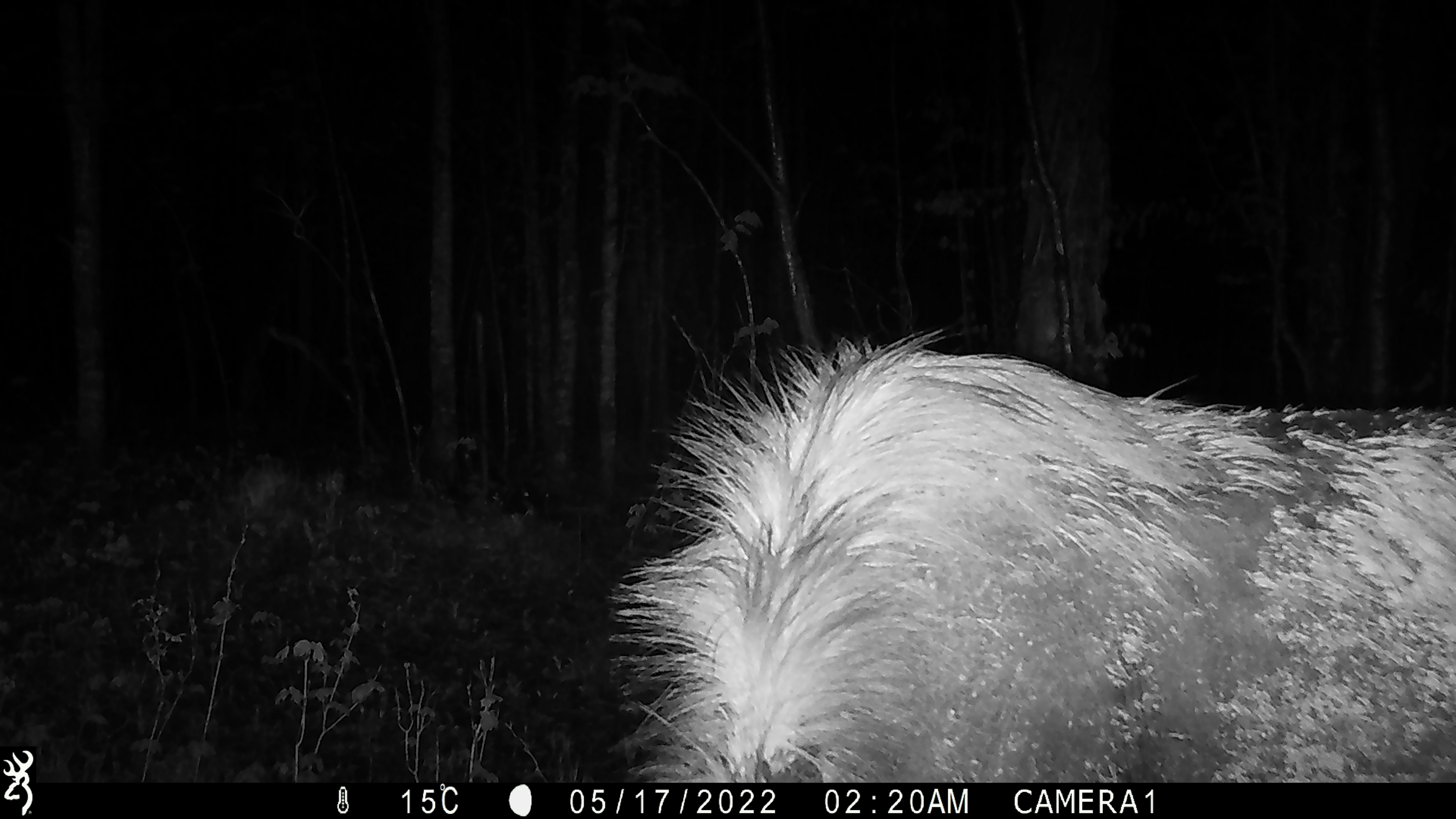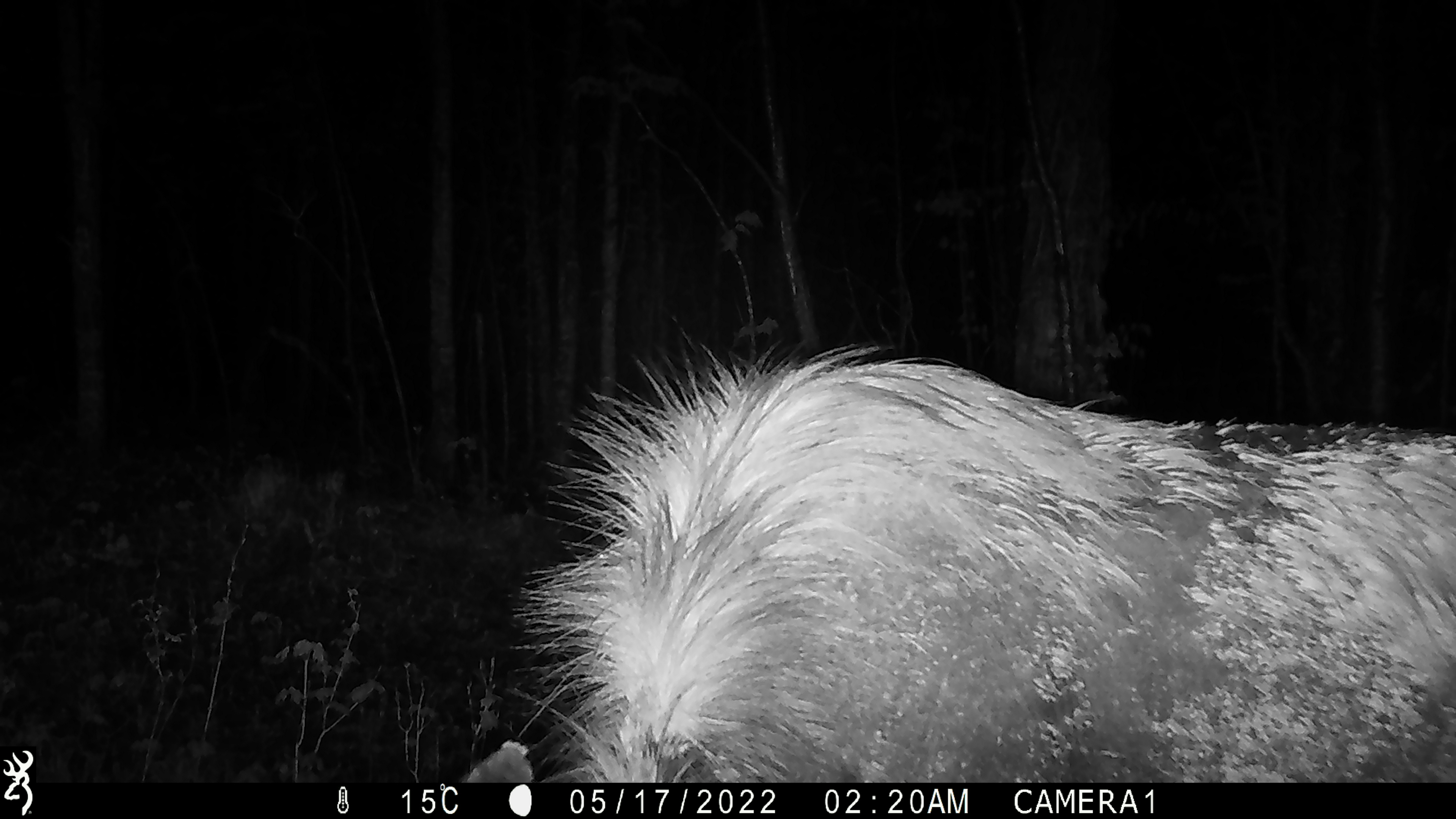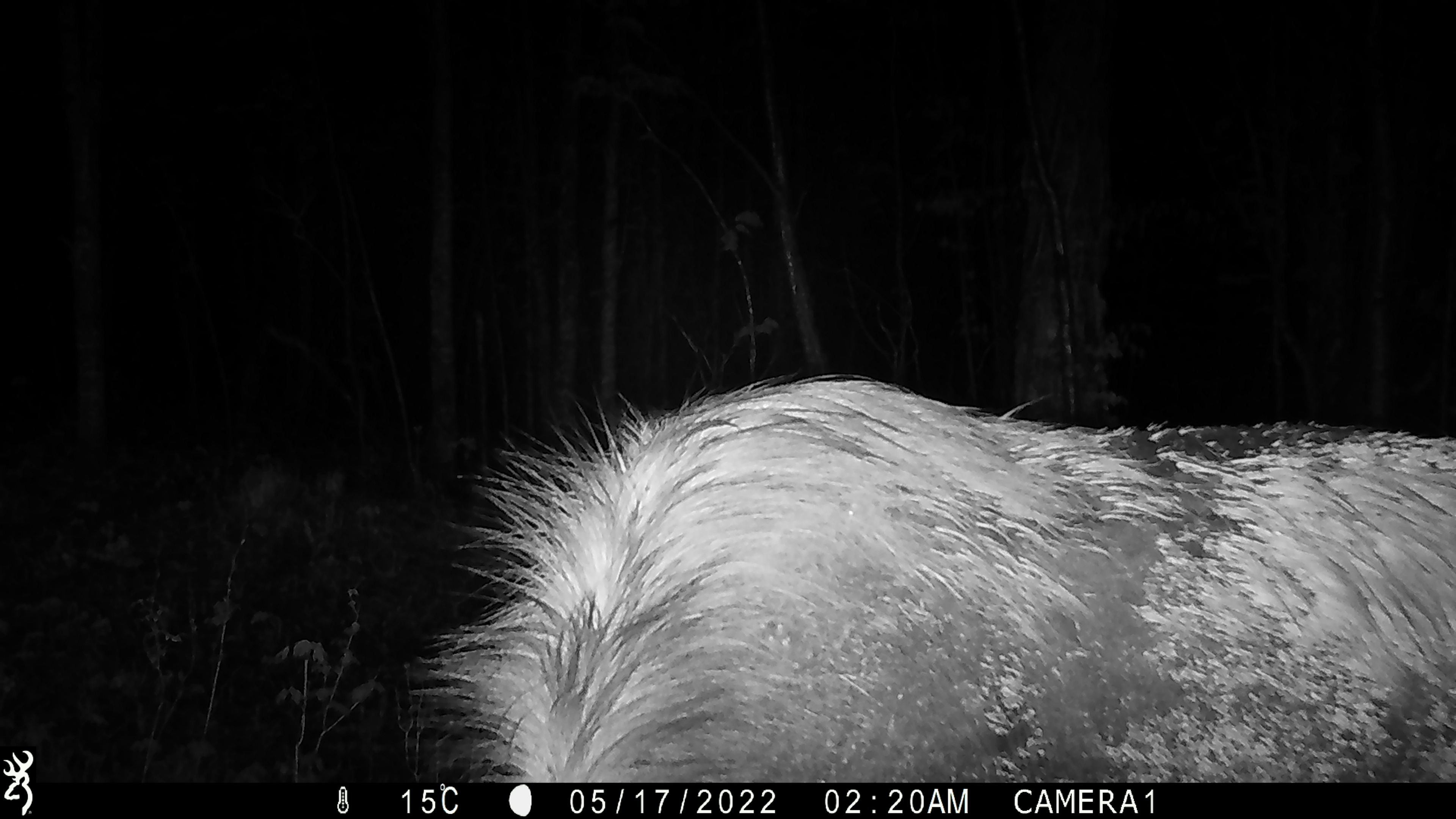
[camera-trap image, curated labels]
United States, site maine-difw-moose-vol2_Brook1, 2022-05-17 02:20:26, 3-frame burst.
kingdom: Animalia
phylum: Chordata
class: Mammalia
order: Artiodactyla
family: Cervidae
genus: Alces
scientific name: Alces alces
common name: moose